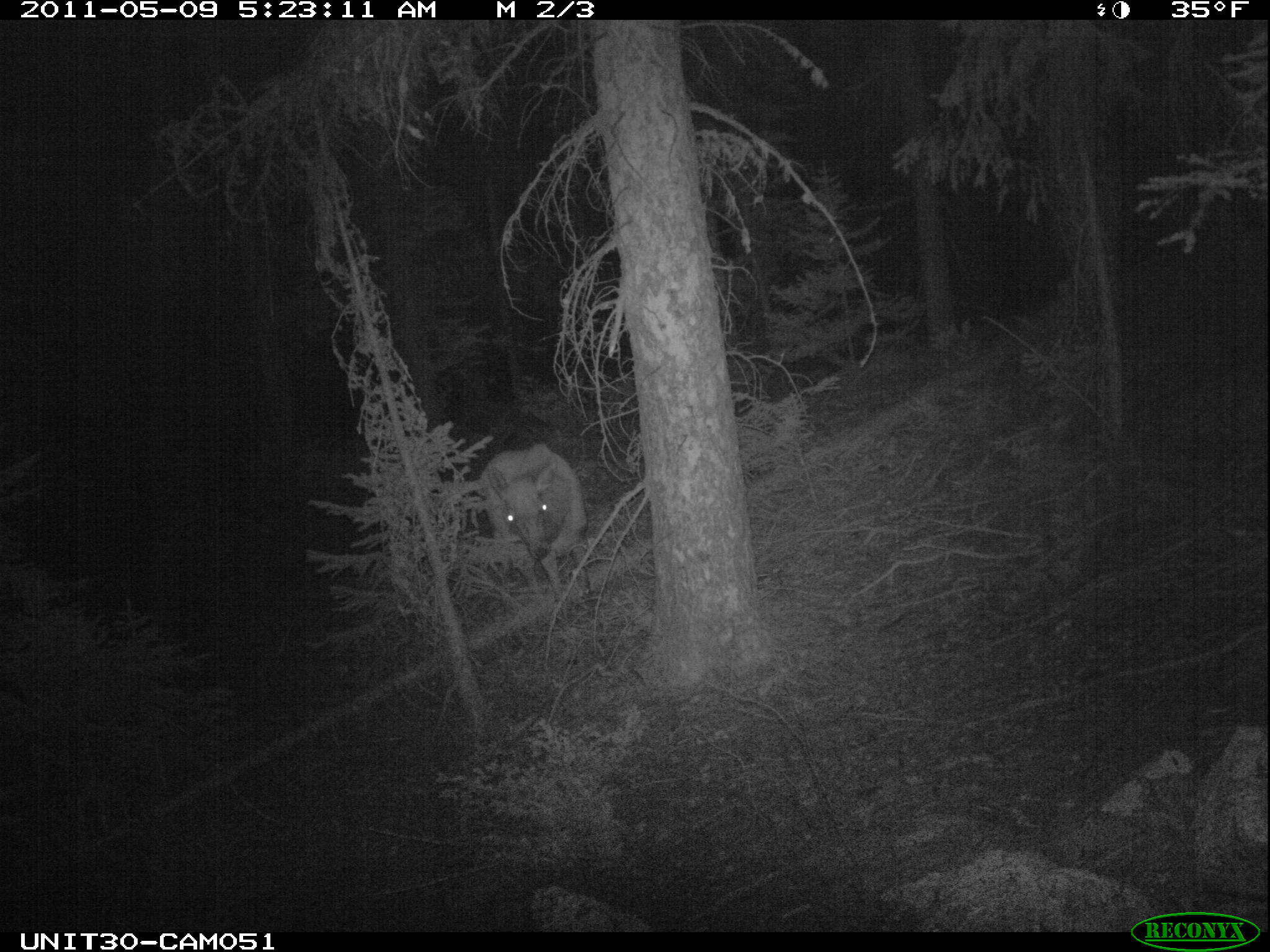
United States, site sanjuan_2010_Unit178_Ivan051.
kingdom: Animalia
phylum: Chordata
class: Mammalia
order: Artiodactyla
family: Cervidae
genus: Cervus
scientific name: Cervus elaphus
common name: red deer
Cervus elaphus (red deer).